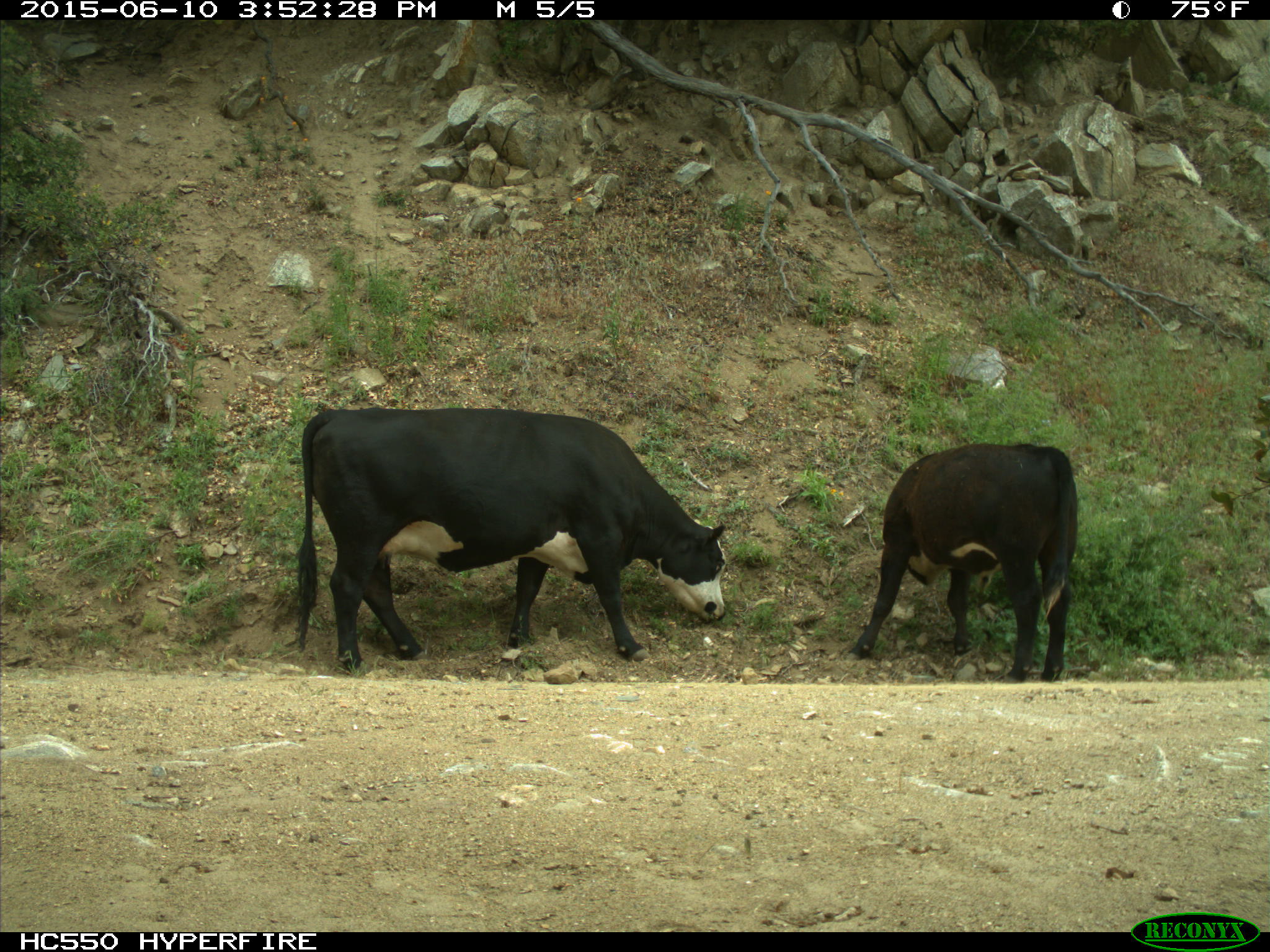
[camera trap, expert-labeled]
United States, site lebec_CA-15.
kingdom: Animalia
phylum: Chordata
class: Mammalia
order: Artiodactyla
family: Bovidae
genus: Bos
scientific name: Bos taurus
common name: domestic cow